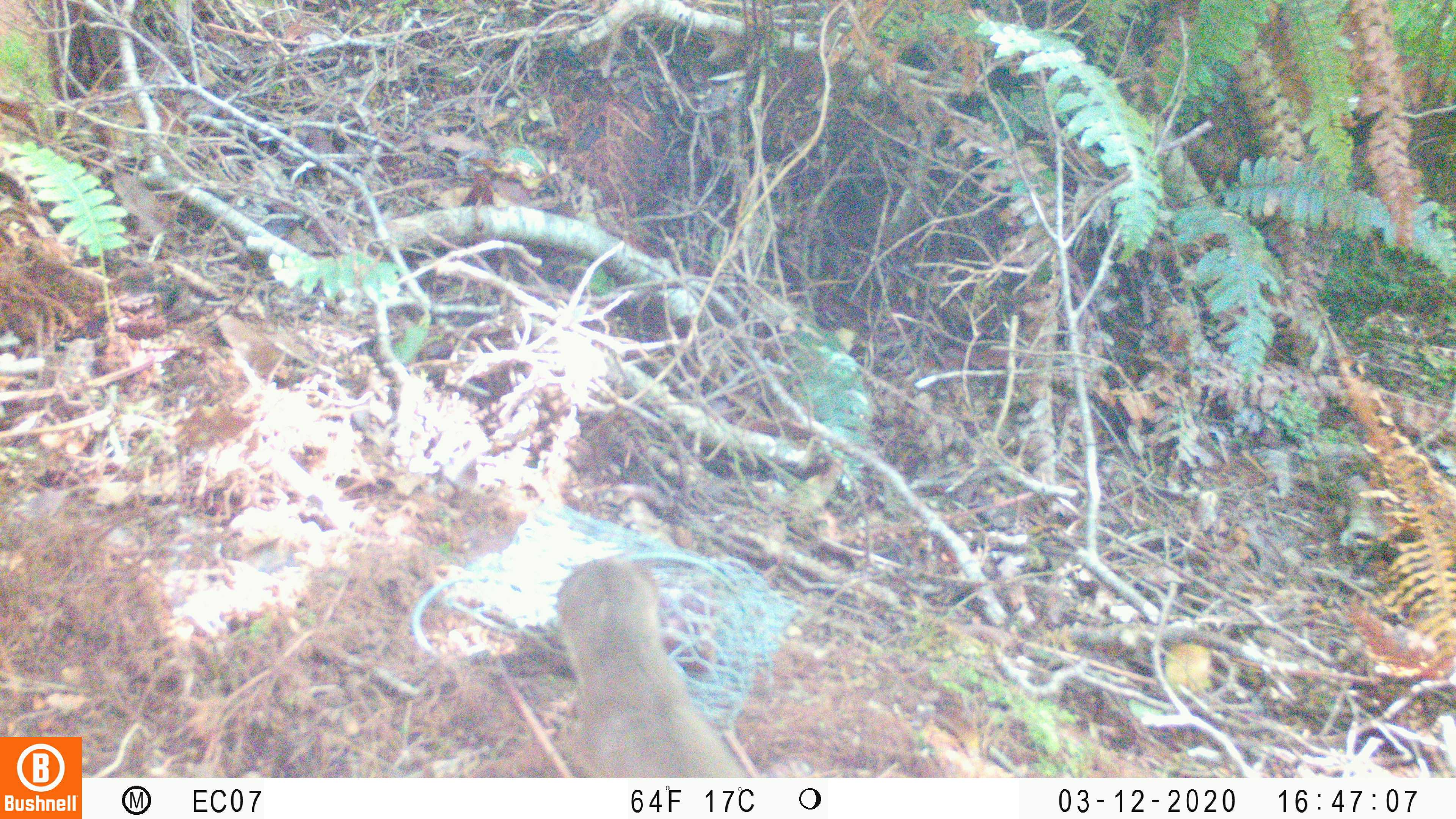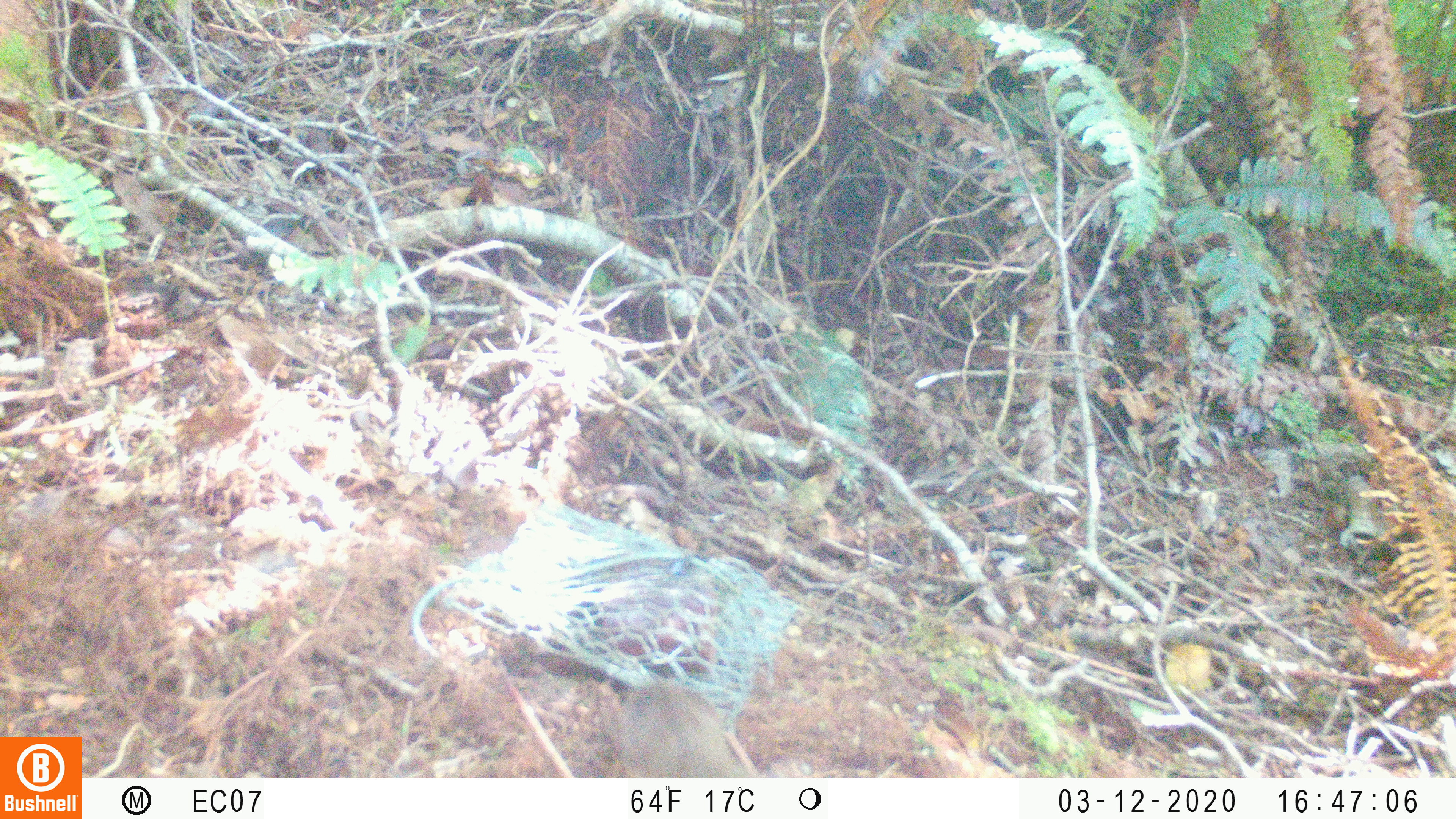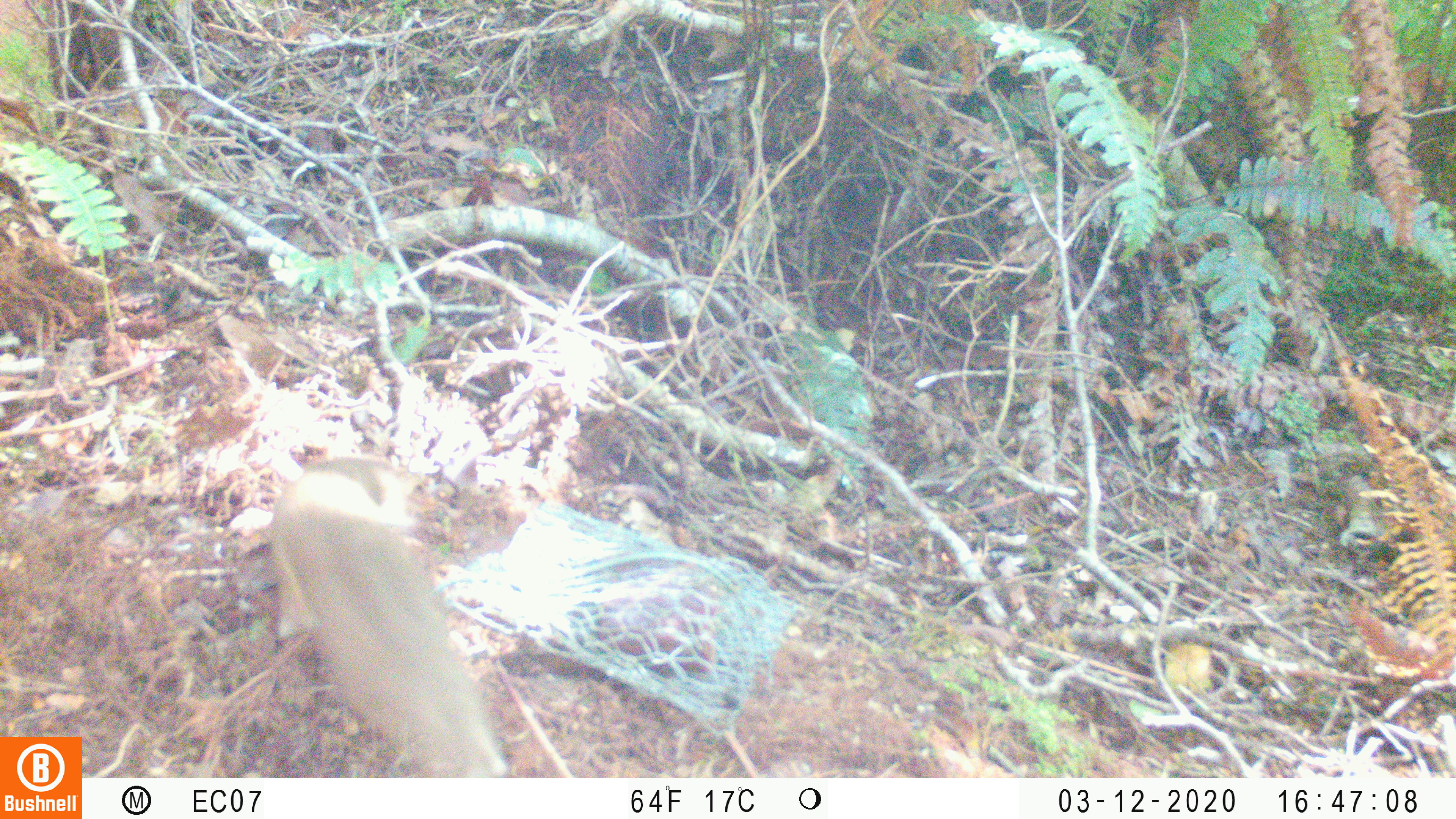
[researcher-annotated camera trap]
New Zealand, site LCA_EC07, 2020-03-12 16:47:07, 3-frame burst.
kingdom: Animalia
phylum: Chordata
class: Mammalia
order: Carnivora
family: Mustelidae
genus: Mustela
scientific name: Mustela erminea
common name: stoat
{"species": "stoat (Mustela erminea)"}